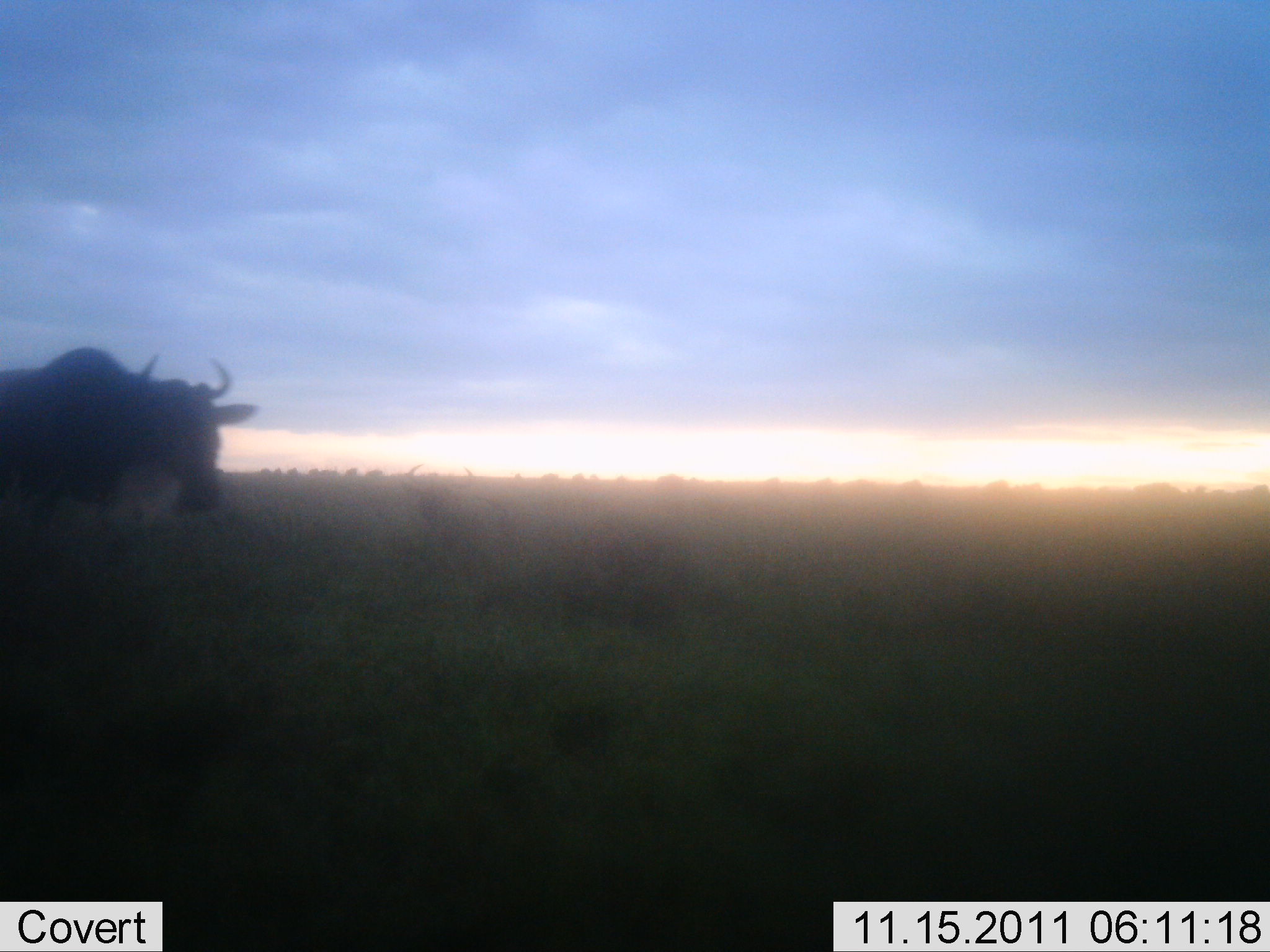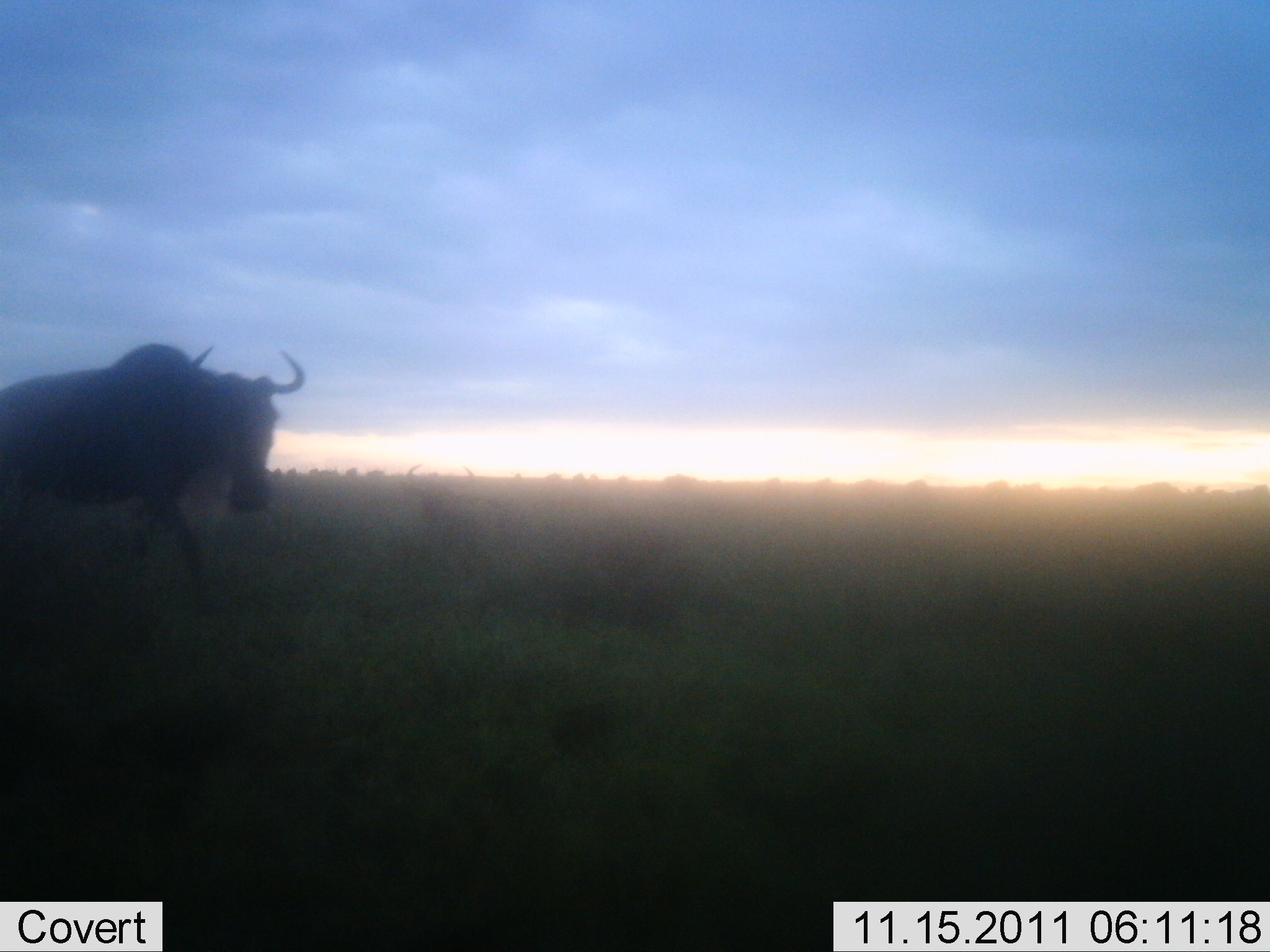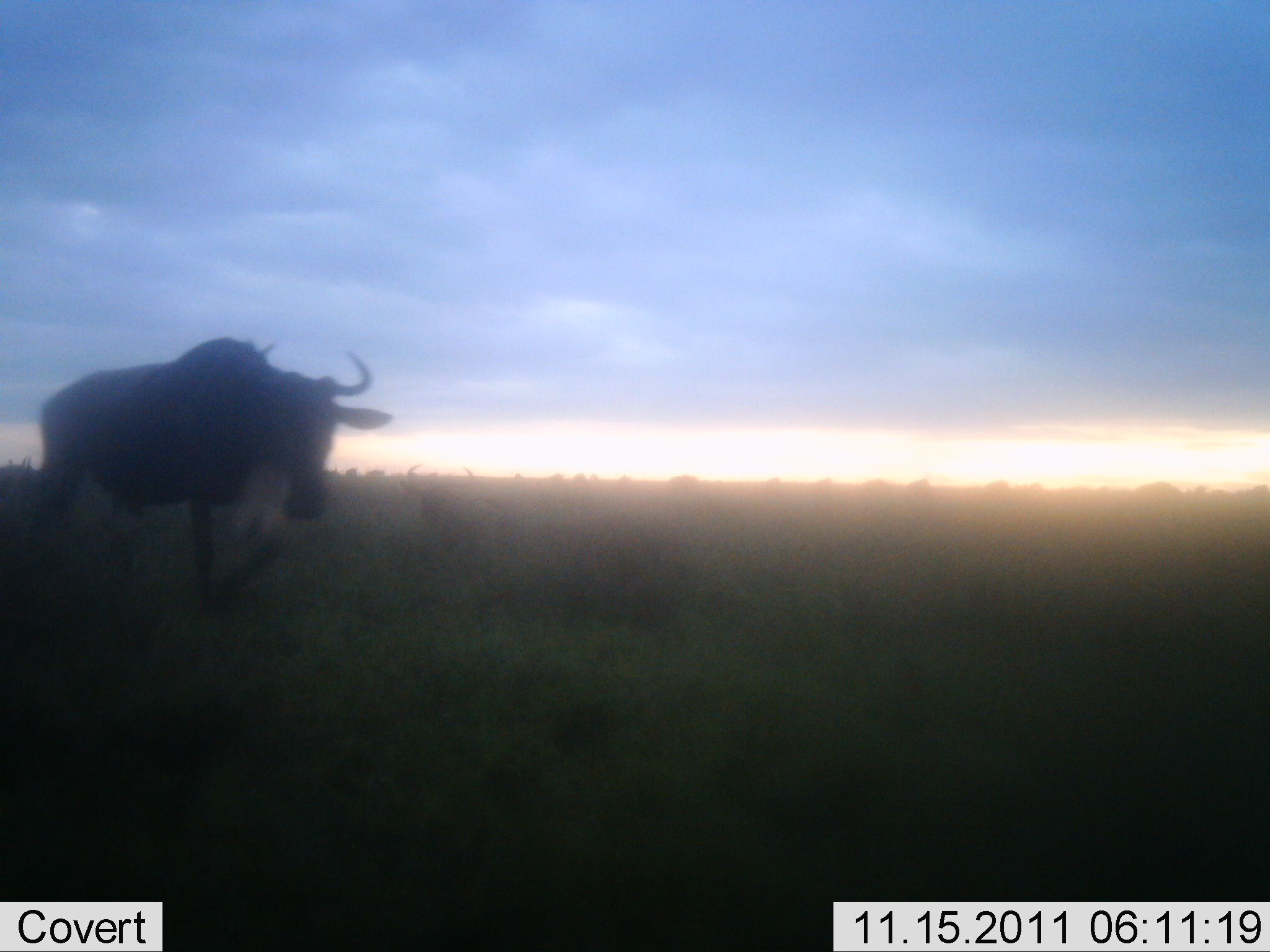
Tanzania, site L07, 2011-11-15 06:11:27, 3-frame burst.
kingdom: Animalia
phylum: Chordata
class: Mammalia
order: Artiodactyla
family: Bovidae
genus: Connochaetes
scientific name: Connochaetes taurinus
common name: blue wildebeest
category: wildebeest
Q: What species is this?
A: Wildebeest (blue wildebeest) (Connochaetes taurinus).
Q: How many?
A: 1.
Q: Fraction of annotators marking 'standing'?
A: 12%.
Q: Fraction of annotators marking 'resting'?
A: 6%.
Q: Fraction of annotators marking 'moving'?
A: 100%.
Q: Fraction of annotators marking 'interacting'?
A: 0%.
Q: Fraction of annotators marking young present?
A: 0%.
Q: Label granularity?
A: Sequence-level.